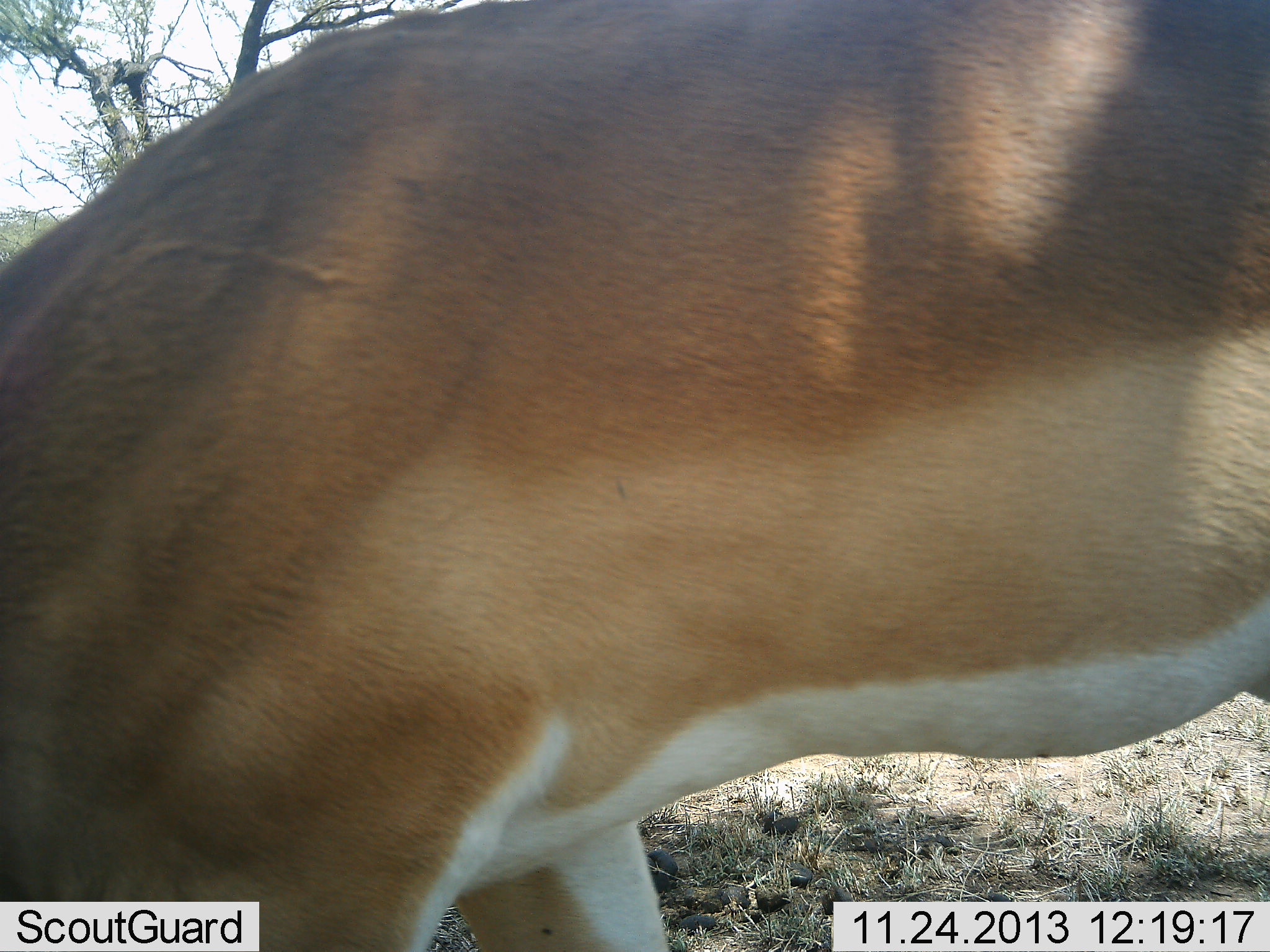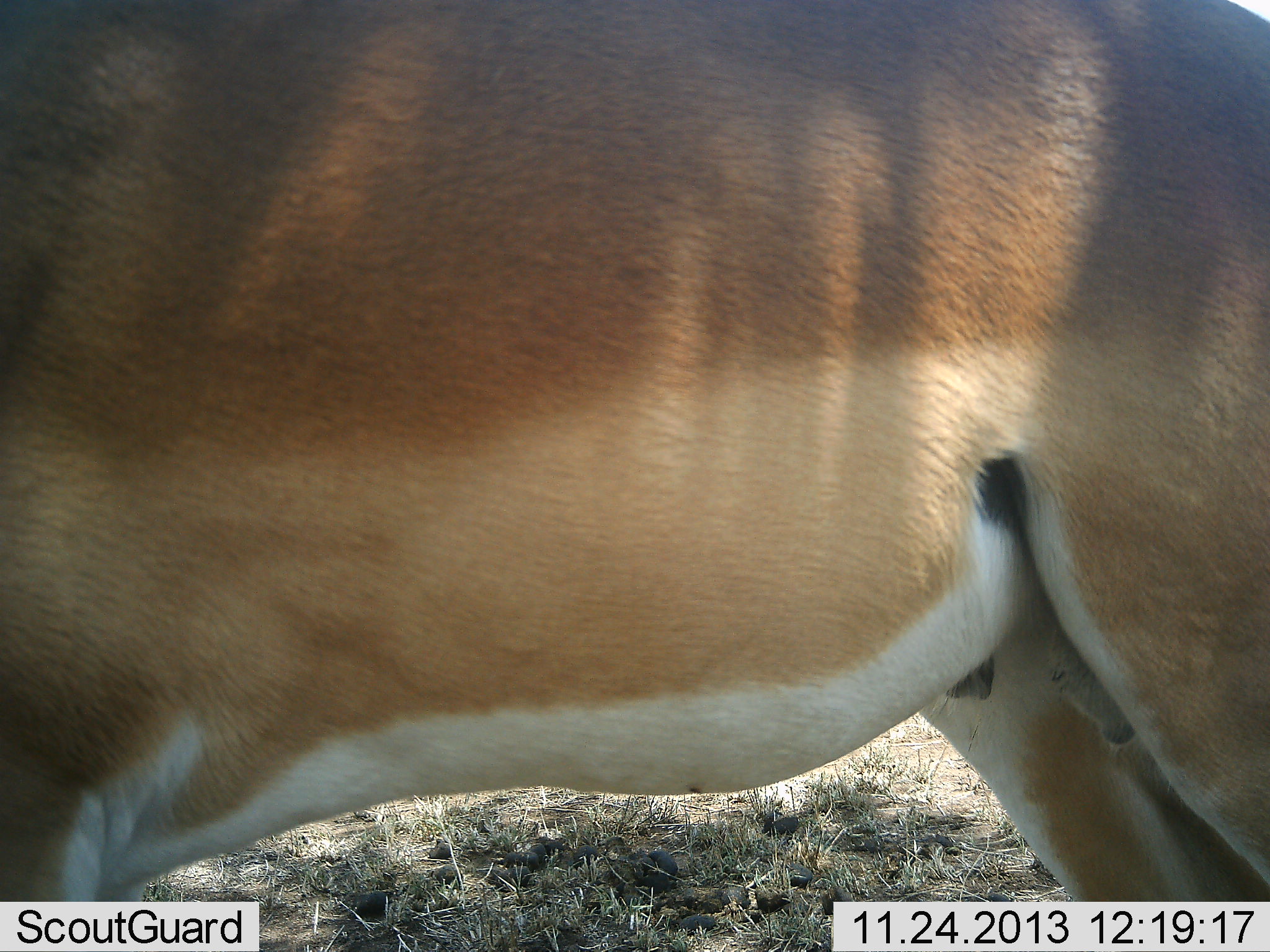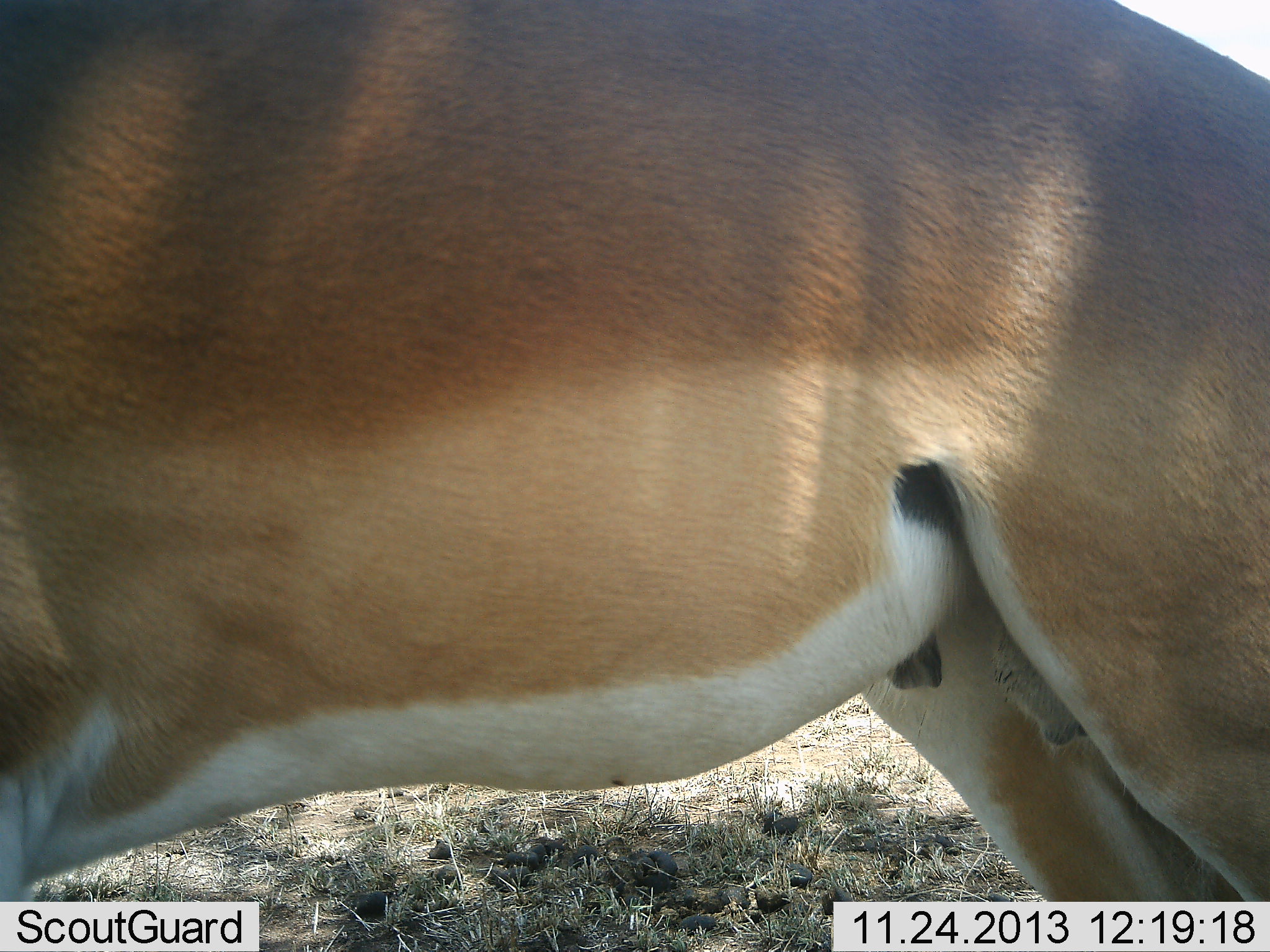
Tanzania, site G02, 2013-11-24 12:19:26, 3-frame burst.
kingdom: Animalia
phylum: Chordata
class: Mammalia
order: Artiodactyla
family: Bovidae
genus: Aepyceros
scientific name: Aepyceros melampus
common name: impala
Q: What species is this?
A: Impala (Aepyceros melampus).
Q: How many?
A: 1.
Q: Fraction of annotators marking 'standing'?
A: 60%.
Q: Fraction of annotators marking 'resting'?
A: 0%.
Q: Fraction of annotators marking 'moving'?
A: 20%.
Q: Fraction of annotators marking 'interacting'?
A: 0%.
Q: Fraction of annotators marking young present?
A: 0%.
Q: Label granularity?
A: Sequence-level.